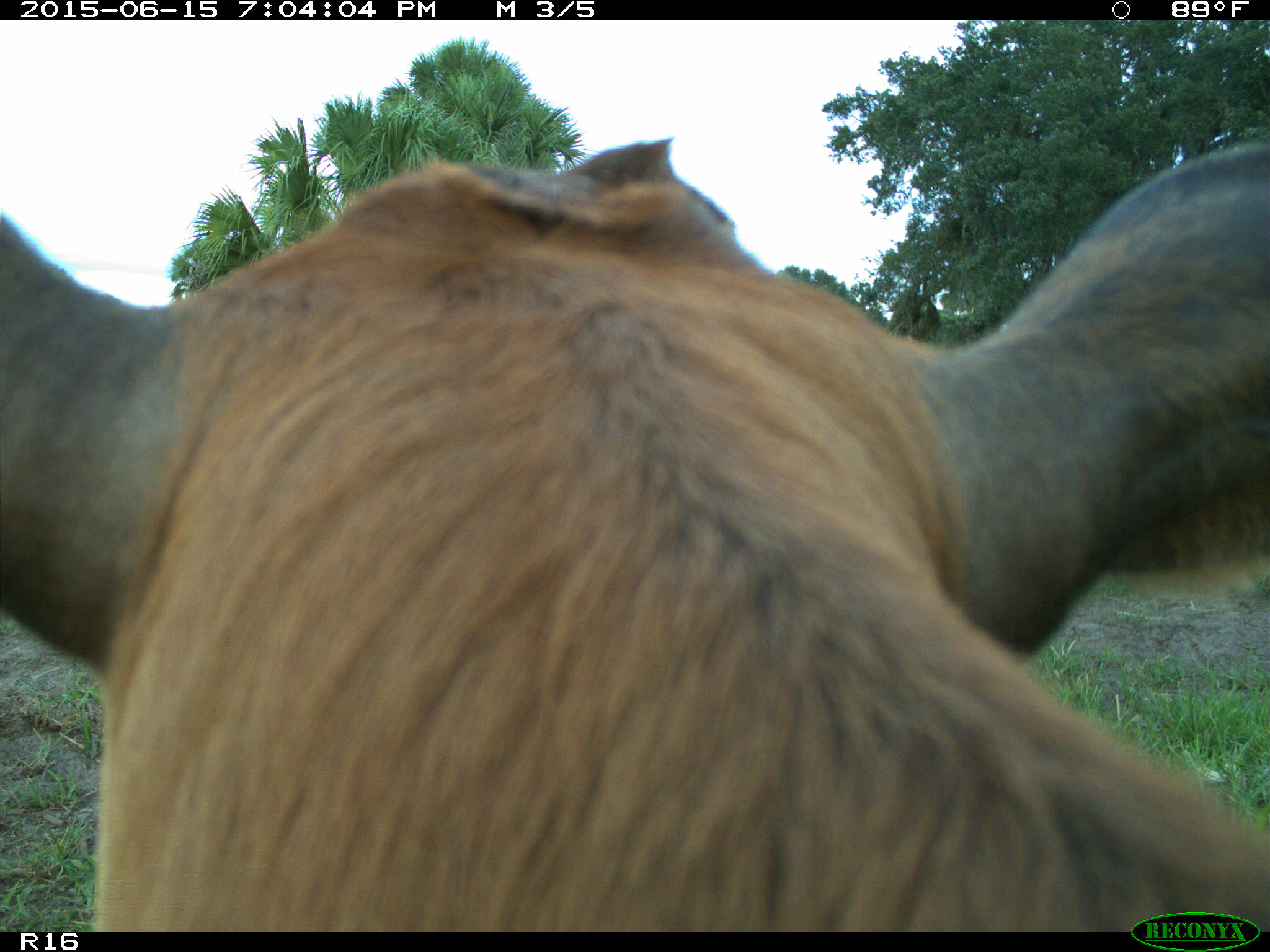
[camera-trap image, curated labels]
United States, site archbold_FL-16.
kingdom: Animalia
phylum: Chordata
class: Mammalia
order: Artiodactyla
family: Bovidae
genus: Bos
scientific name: Bos taurus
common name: domestic cow